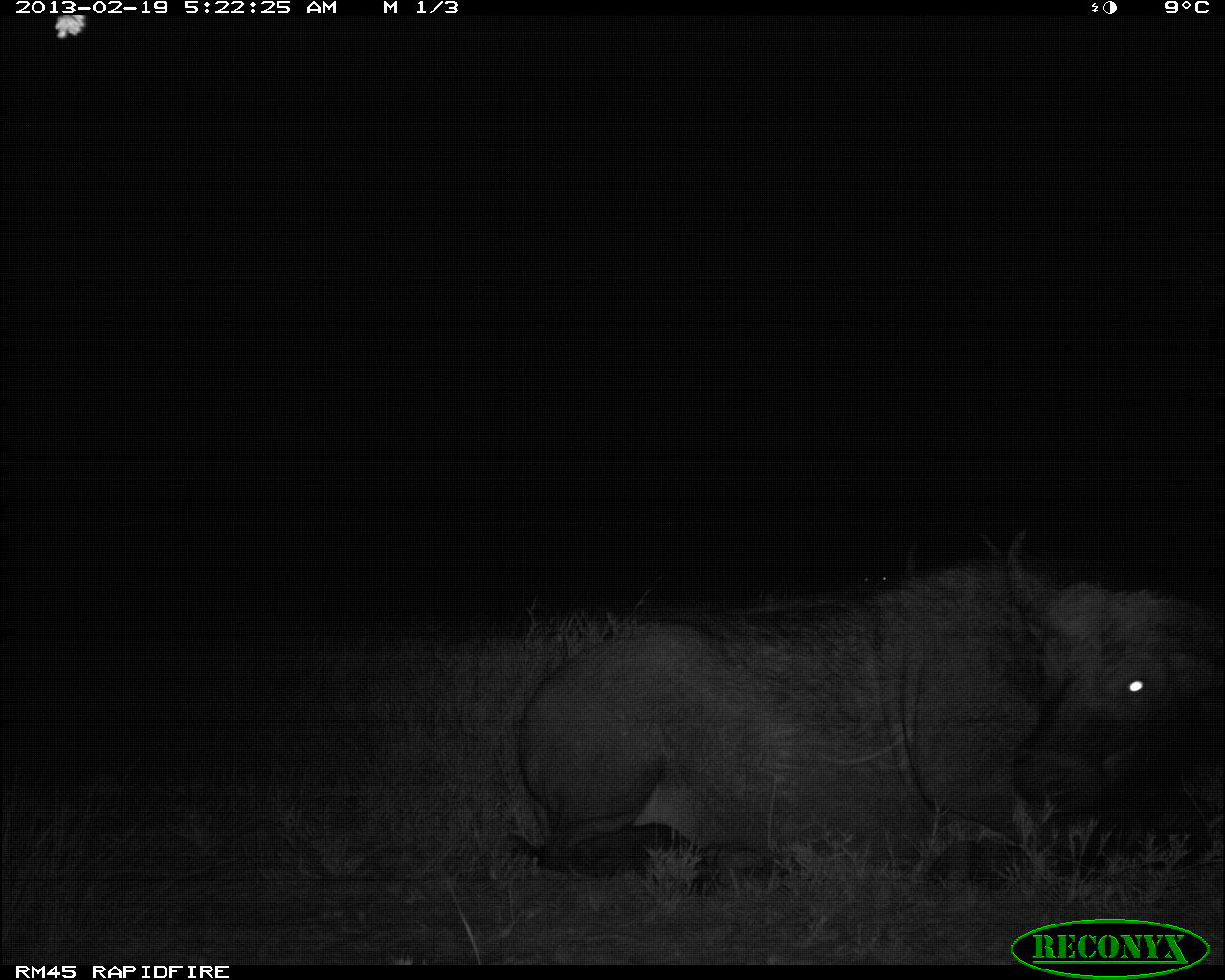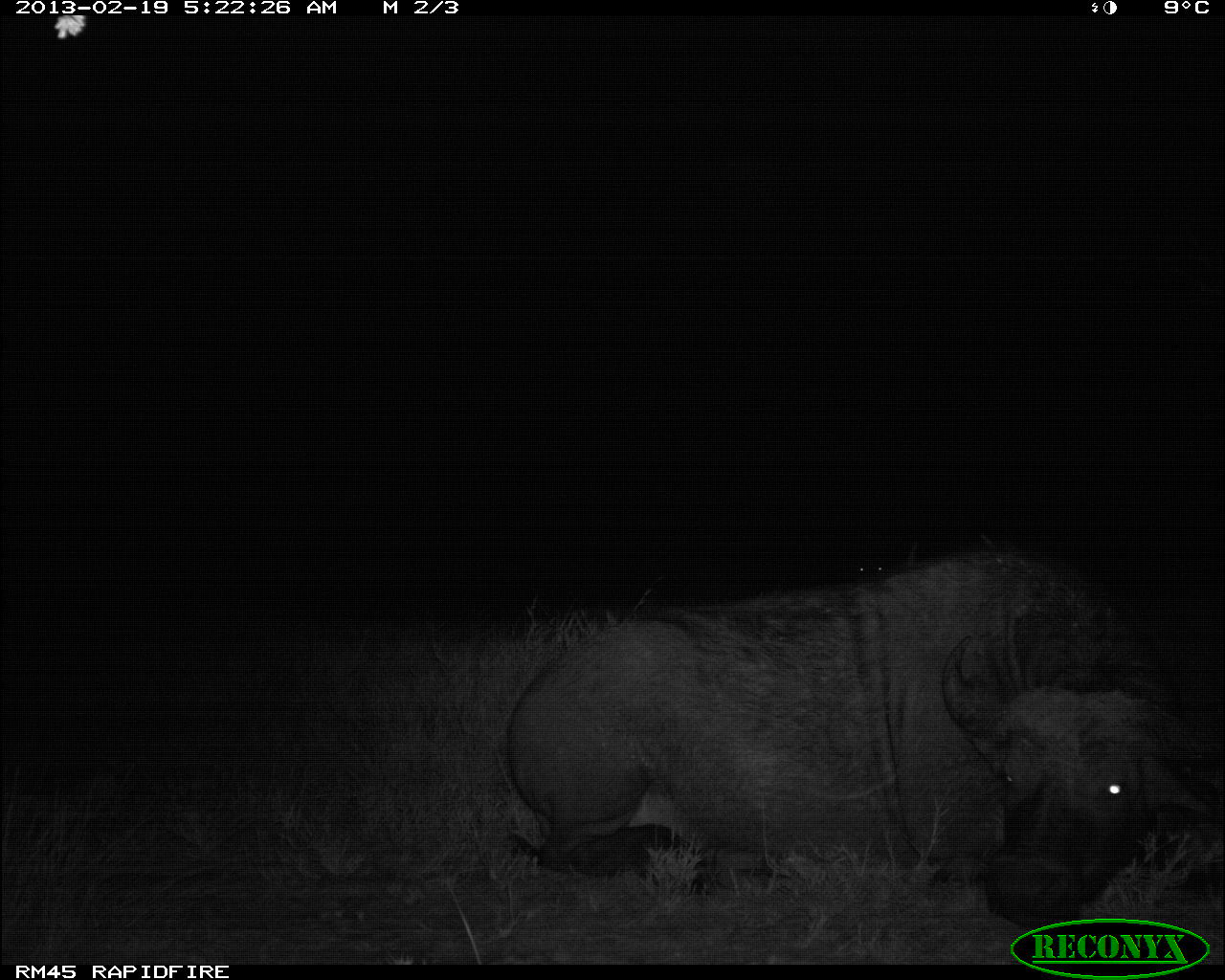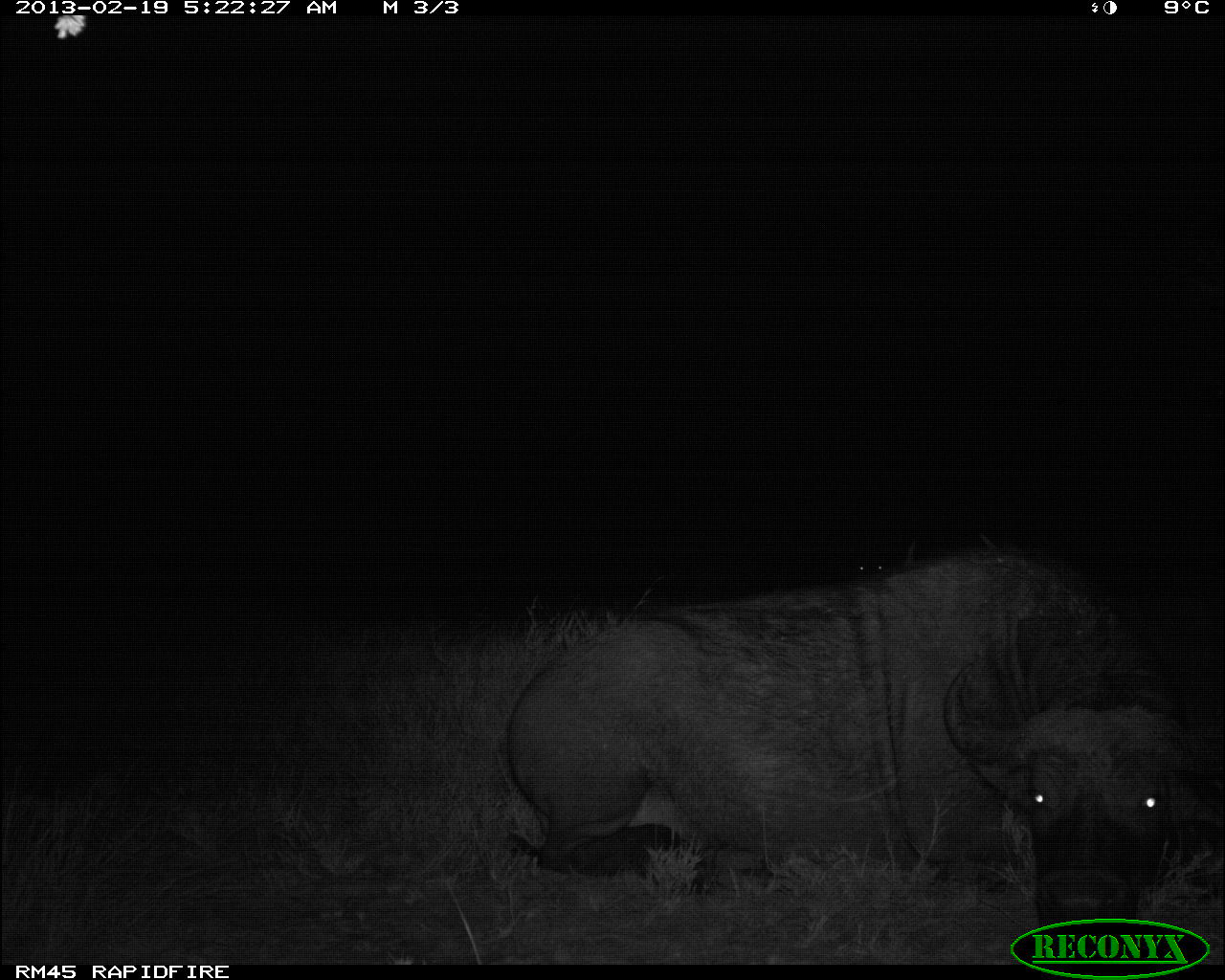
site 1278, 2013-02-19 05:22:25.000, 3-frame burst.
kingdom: Animalia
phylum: Chordata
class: Mammalia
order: Artiodactyla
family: Bovidae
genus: Syncerus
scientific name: Syncerus caffer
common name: african buffalo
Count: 2.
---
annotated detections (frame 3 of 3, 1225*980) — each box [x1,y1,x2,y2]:
syncerus caffer: [502,549,1225,928]